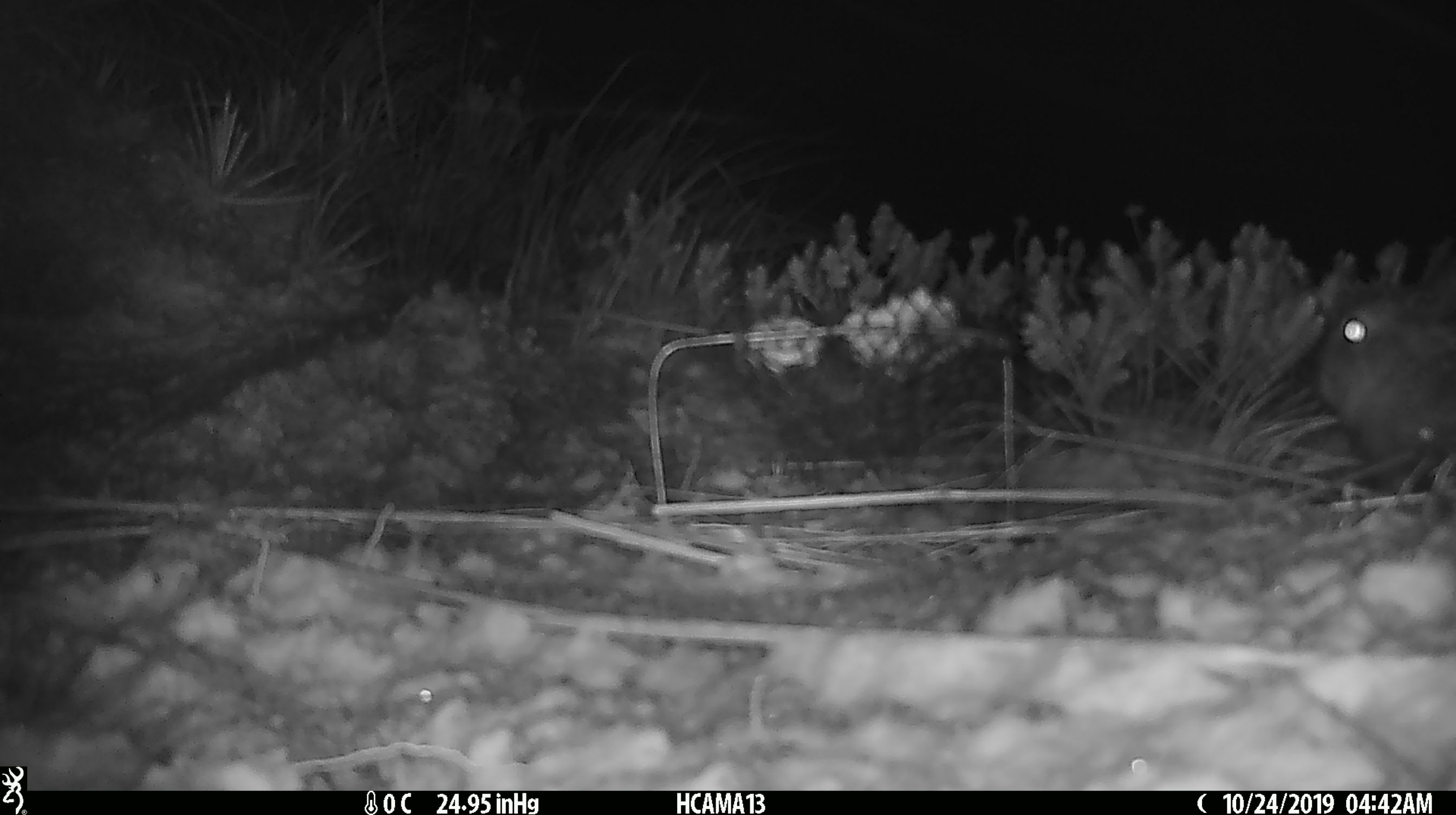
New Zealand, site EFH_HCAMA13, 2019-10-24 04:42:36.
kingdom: Animalia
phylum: Chordata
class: Mammalia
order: Lagomorpha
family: Leporidae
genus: Oryctolagus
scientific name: Oryctolagus cuniculus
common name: european rabbit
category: rabbit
Rabbit (european rabbit) (Oryctolagus cuniculus).